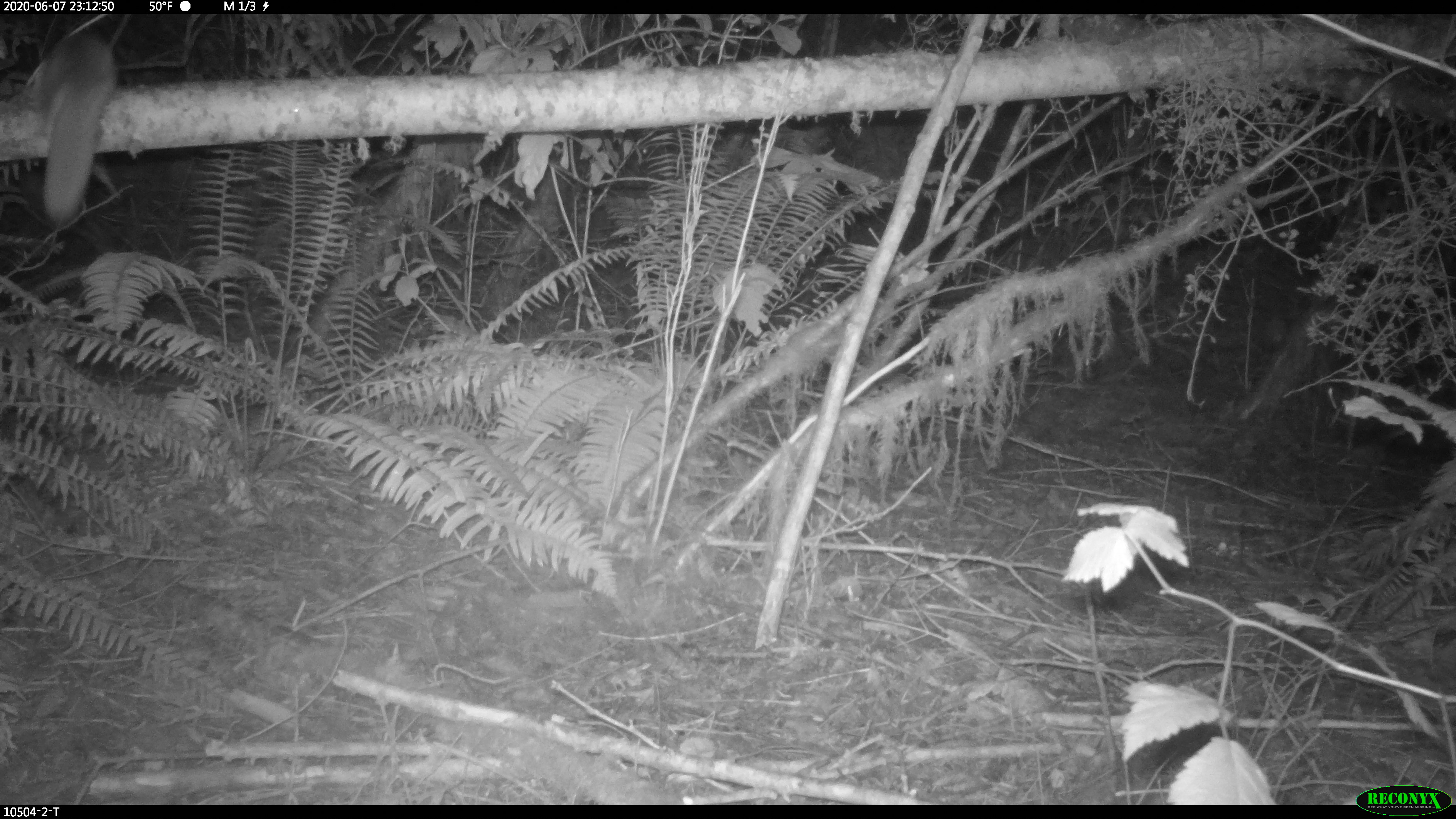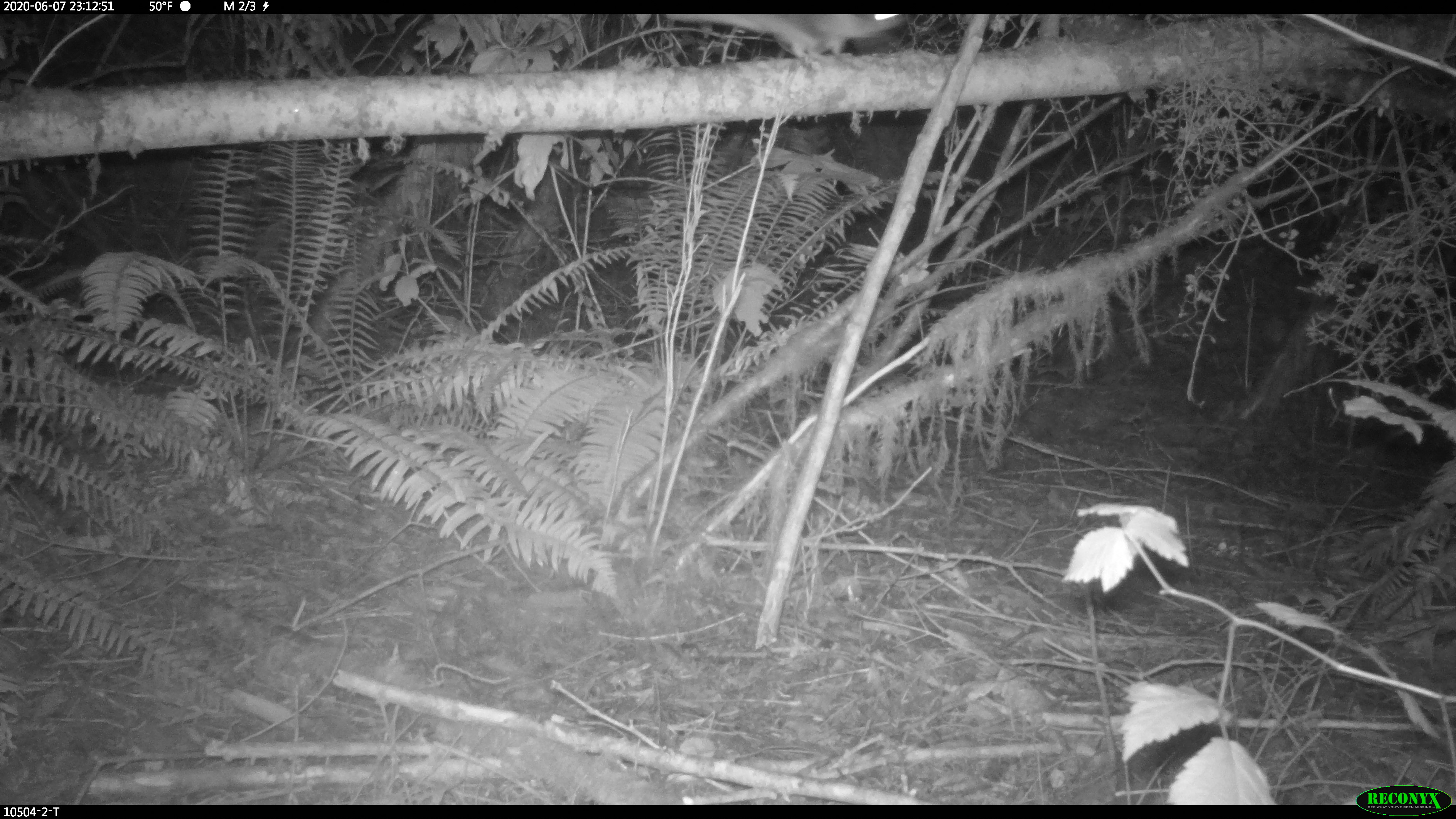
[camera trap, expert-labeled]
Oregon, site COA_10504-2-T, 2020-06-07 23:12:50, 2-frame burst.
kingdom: Animalia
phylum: Chordata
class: Mammalia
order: Rodentia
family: Sciuridae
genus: Glaucomys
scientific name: Glaucomys oregonensis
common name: humboldt's flying squirrel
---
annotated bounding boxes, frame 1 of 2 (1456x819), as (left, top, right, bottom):
humboldt's flying squirrel: (18, 24, 129, 244)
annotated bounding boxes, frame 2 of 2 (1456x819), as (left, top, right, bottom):
humboldt's flying squirrel: (648, 13, 923, 70)